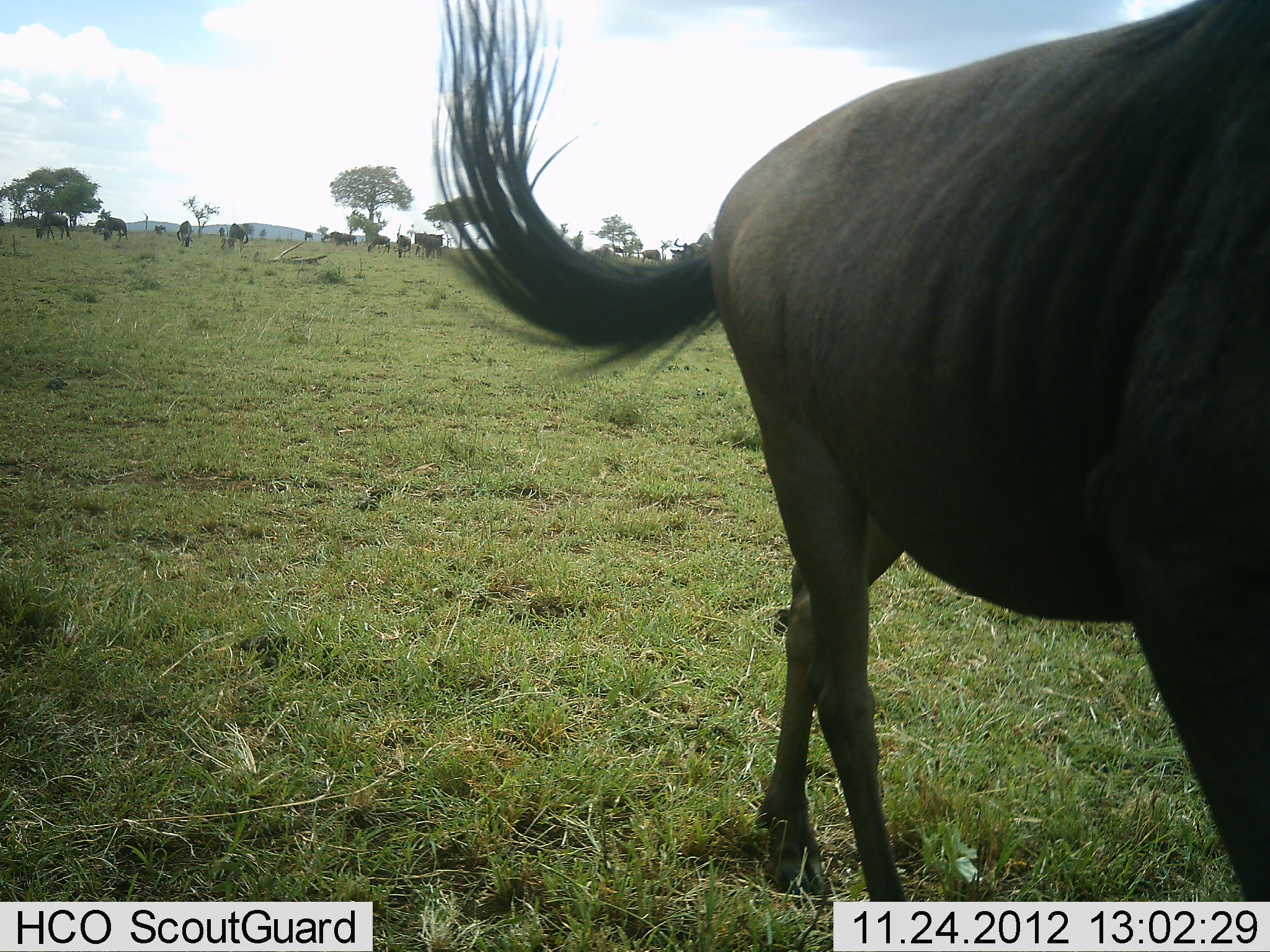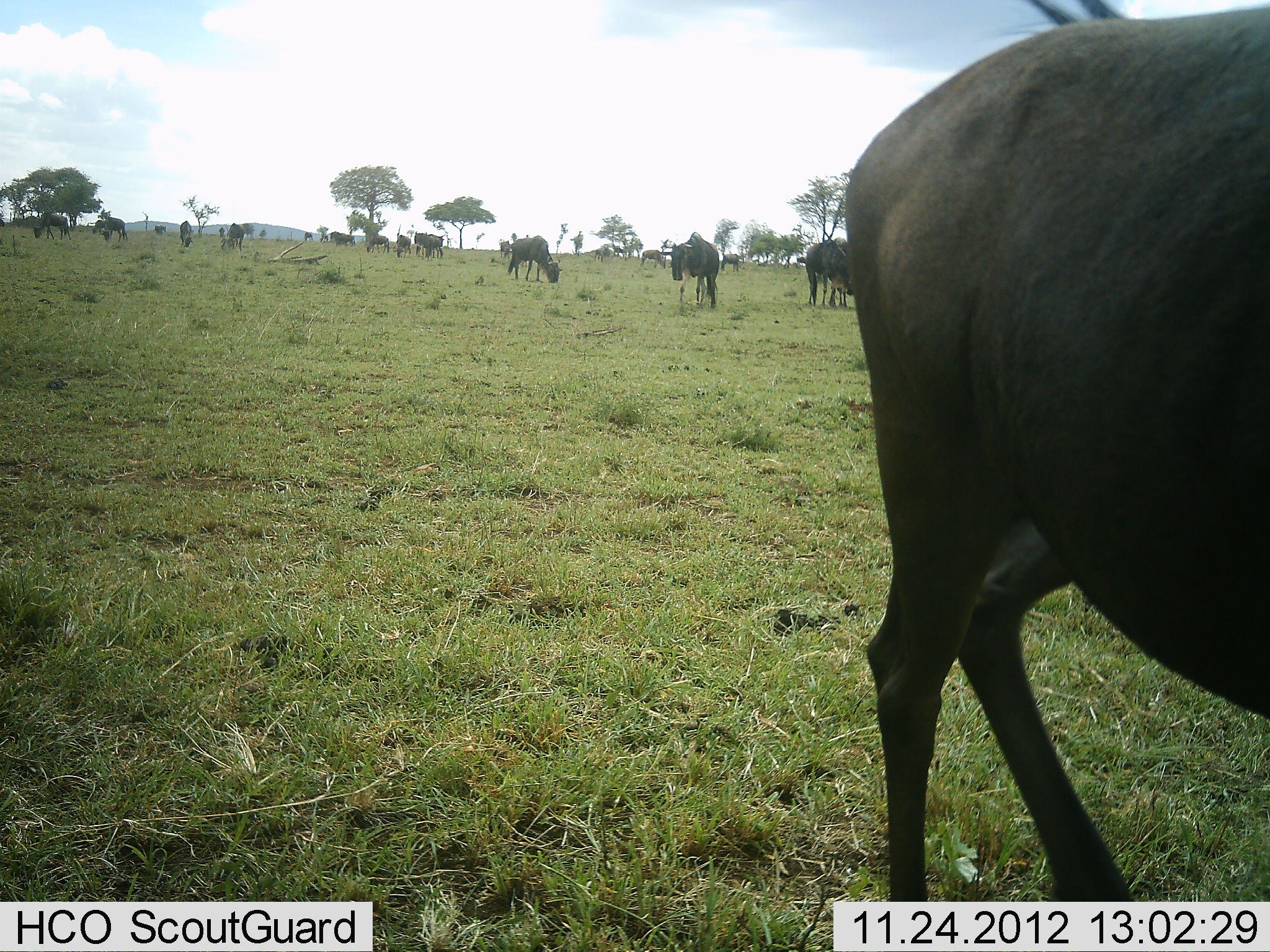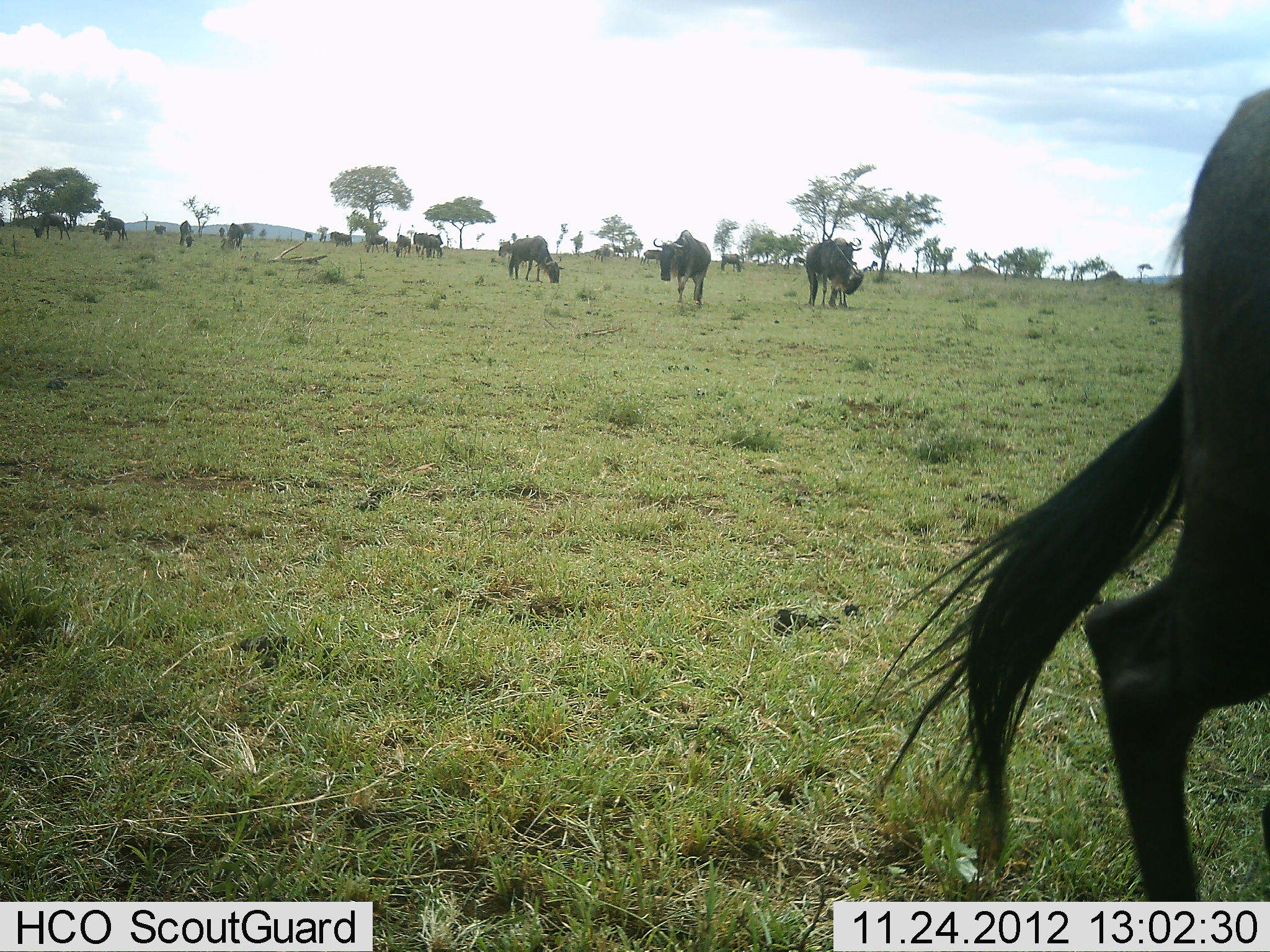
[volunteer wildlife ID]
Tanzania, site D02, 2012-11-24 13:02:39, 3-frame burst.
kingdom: Animalia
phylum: Chordata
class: Mammalia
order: Artiodactyla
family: Bovidae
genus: Connochaetes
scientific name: Connochaetes taurinus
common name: blue wildebeest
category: wildebeest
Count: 11-50.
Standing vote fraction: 33%.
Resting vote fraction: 7%.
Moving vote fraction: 67%.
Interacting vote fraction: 4%.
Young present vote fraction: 0%.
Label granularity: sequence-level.